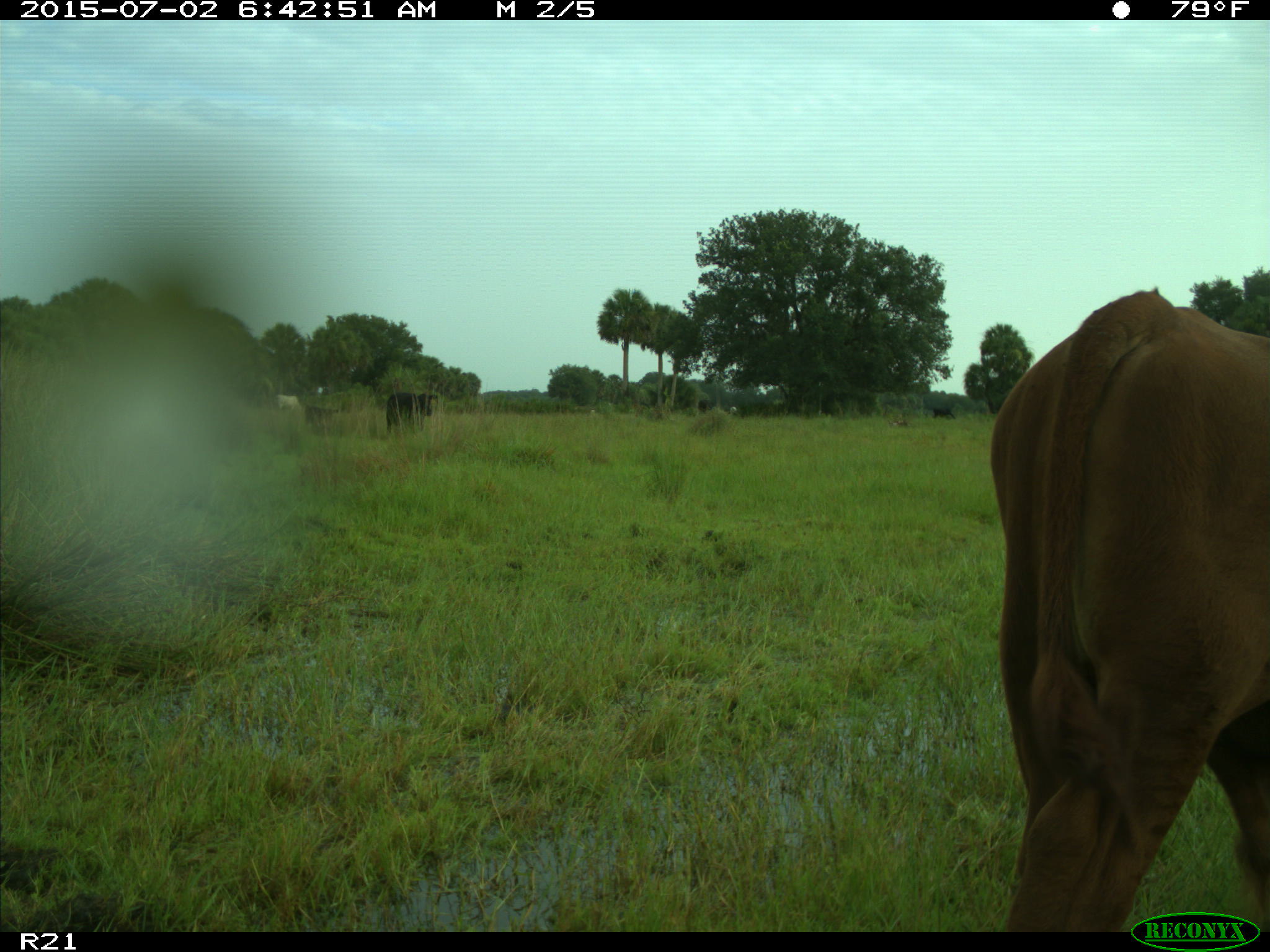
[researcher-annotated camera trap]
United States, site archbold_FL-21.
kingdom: Animalia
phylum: Chordata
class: Mammalia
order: Artiodactyla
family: Bovidae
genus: Bos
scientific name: Bos taurus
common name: domestic cow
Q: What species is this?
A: Bos taurus (domestic cow).